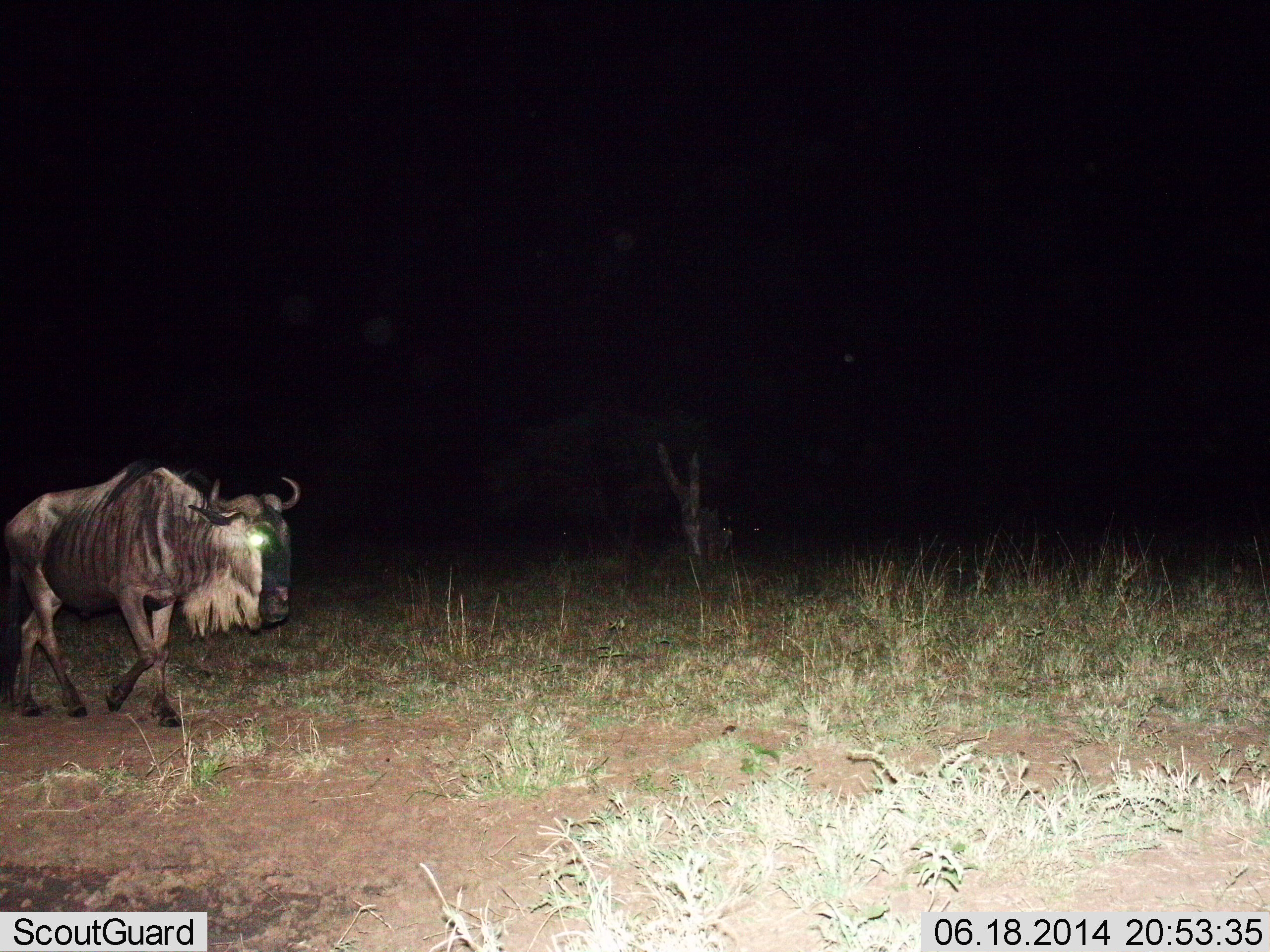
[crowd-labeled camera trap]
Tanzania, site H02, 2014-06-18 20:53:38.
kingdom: Animalia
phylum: Chordata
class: Mammalia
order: Artiodactyla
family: Bovidae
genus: Connochaetes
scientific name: Connochaetes taurinus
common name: blue wildebeest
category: wildebeest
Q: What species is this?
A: Wildebeest (blue wildebeest) (Connochaetes taurinus).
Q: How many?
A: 1.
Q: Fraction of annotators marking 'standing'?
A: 0%.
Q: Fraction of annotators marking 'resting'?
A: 0%.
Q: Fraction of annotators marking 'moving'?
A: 100%.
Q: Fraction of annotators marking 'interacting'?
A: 0%.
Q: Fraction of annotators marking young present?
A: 0%.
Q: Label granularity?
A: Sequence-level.